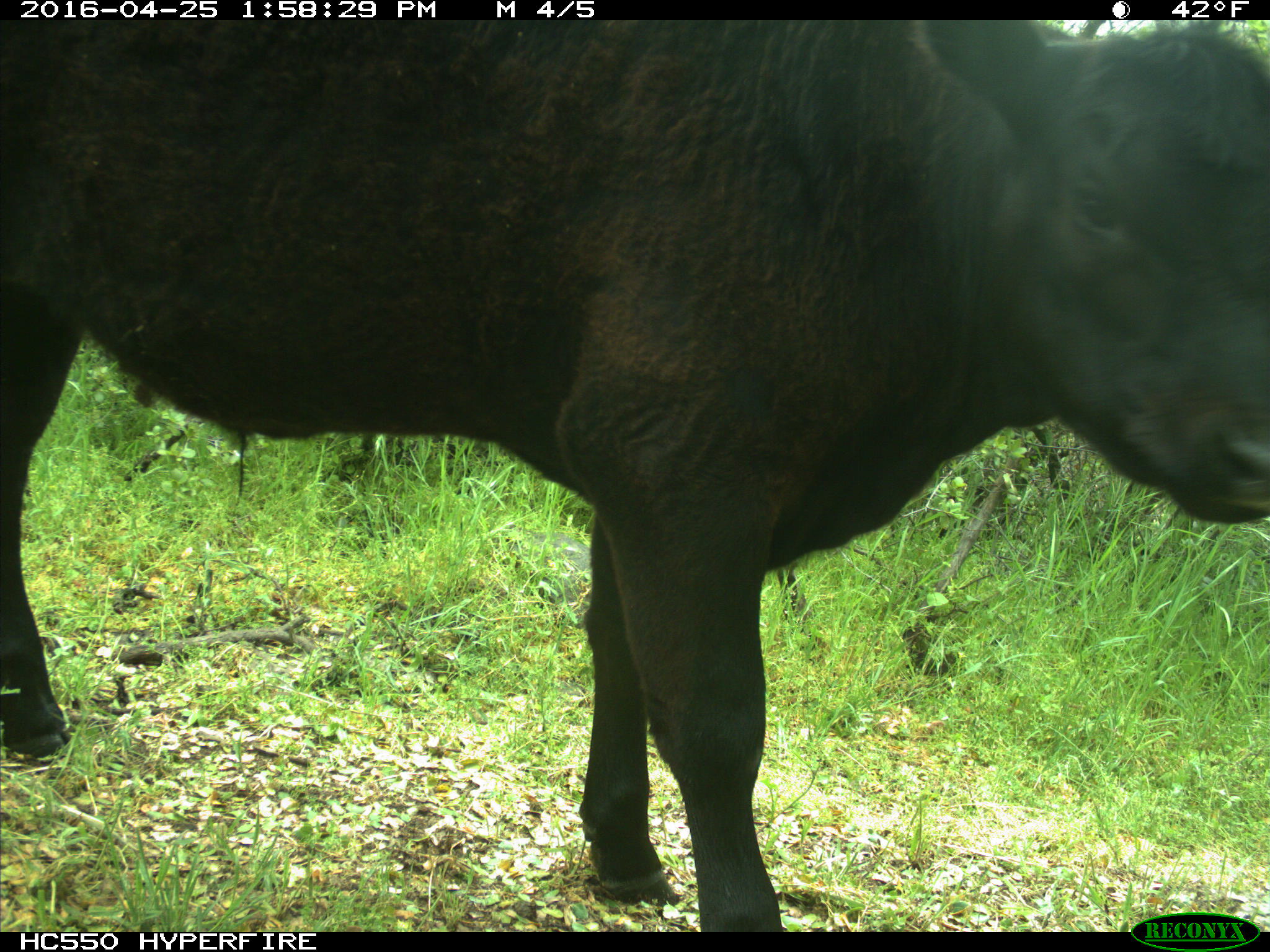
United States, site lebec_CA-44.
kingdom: Animalia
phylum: Chordata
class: Mammalia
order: Artiodactyla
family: Bovidae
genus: Bos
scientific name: Bos taurus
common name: domestic cow